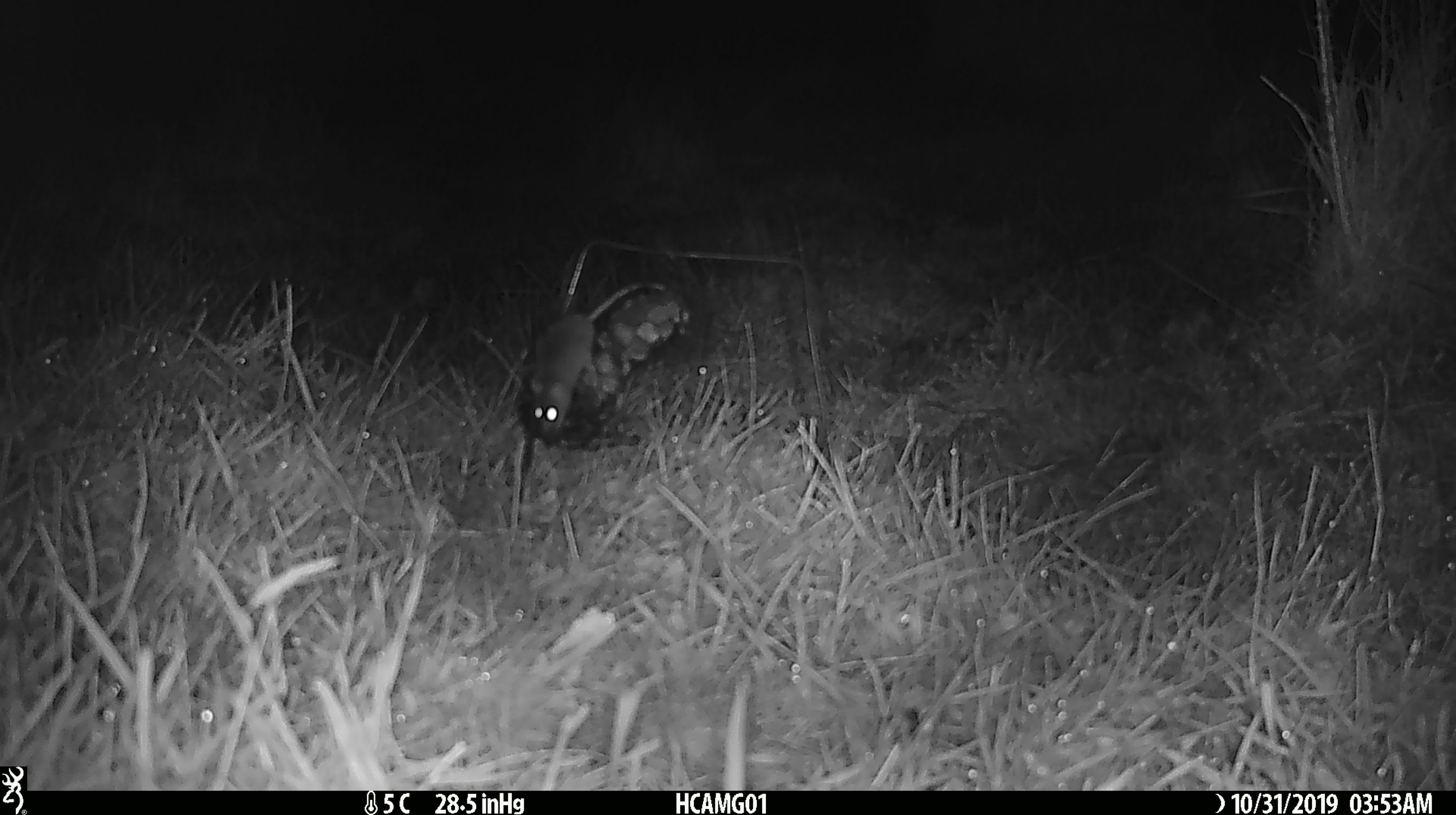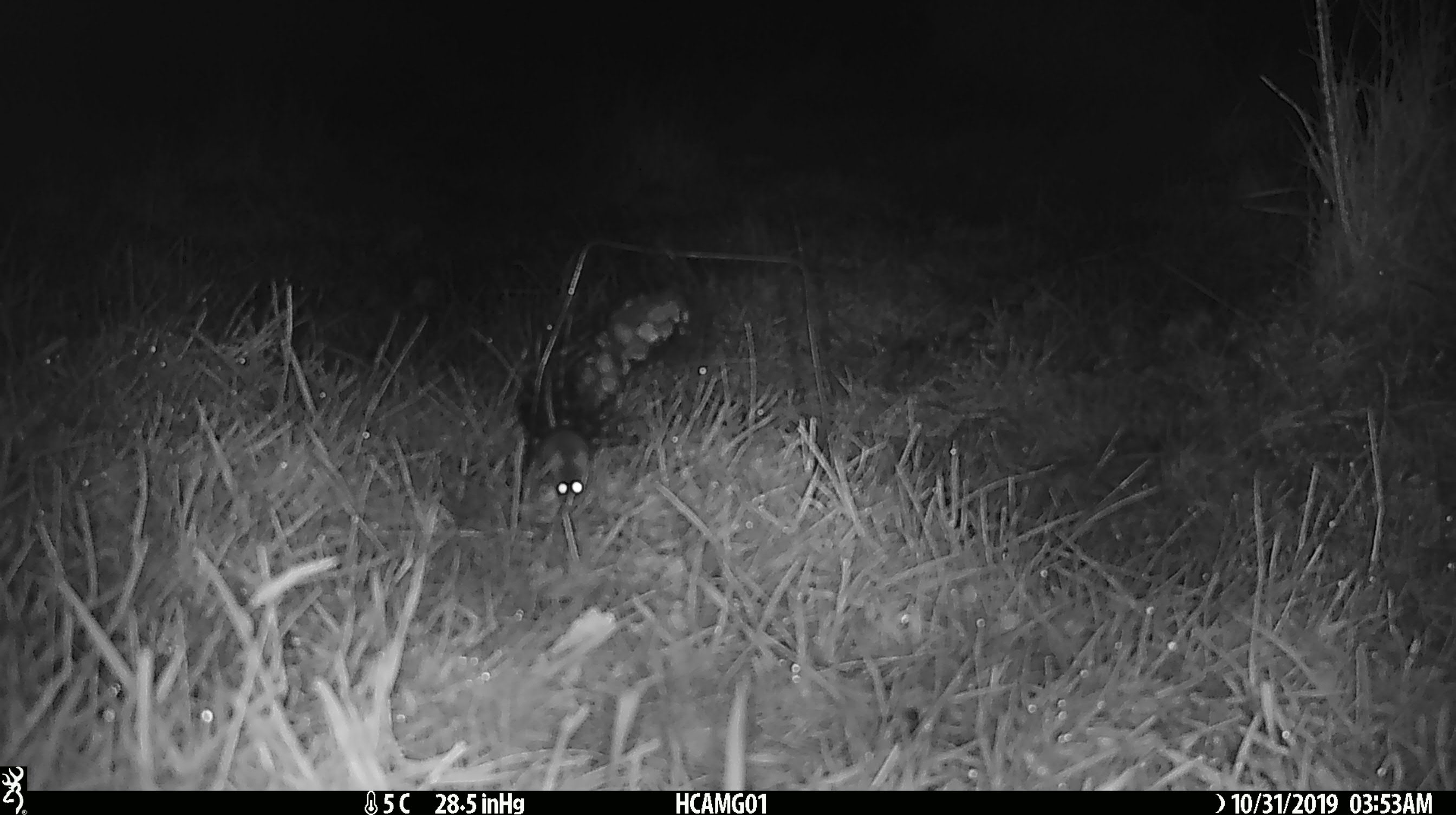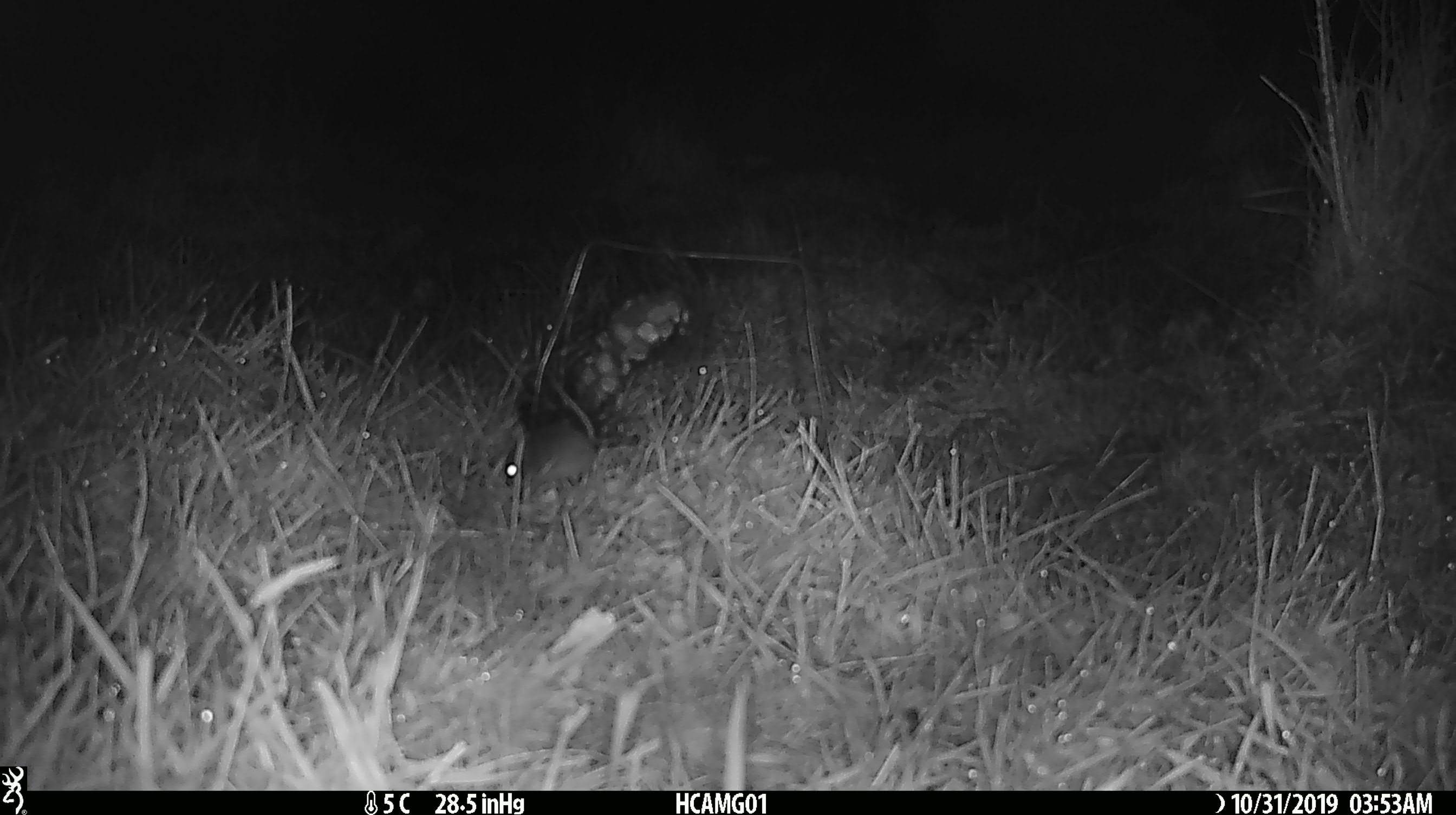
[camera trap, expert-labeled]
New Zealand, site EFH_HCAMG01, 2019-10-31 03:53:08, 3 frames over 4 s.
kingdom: Animalia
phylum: Chordata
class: Mammalia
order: Rodentia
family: Muridae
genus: Mus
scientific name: Mus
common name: mouse